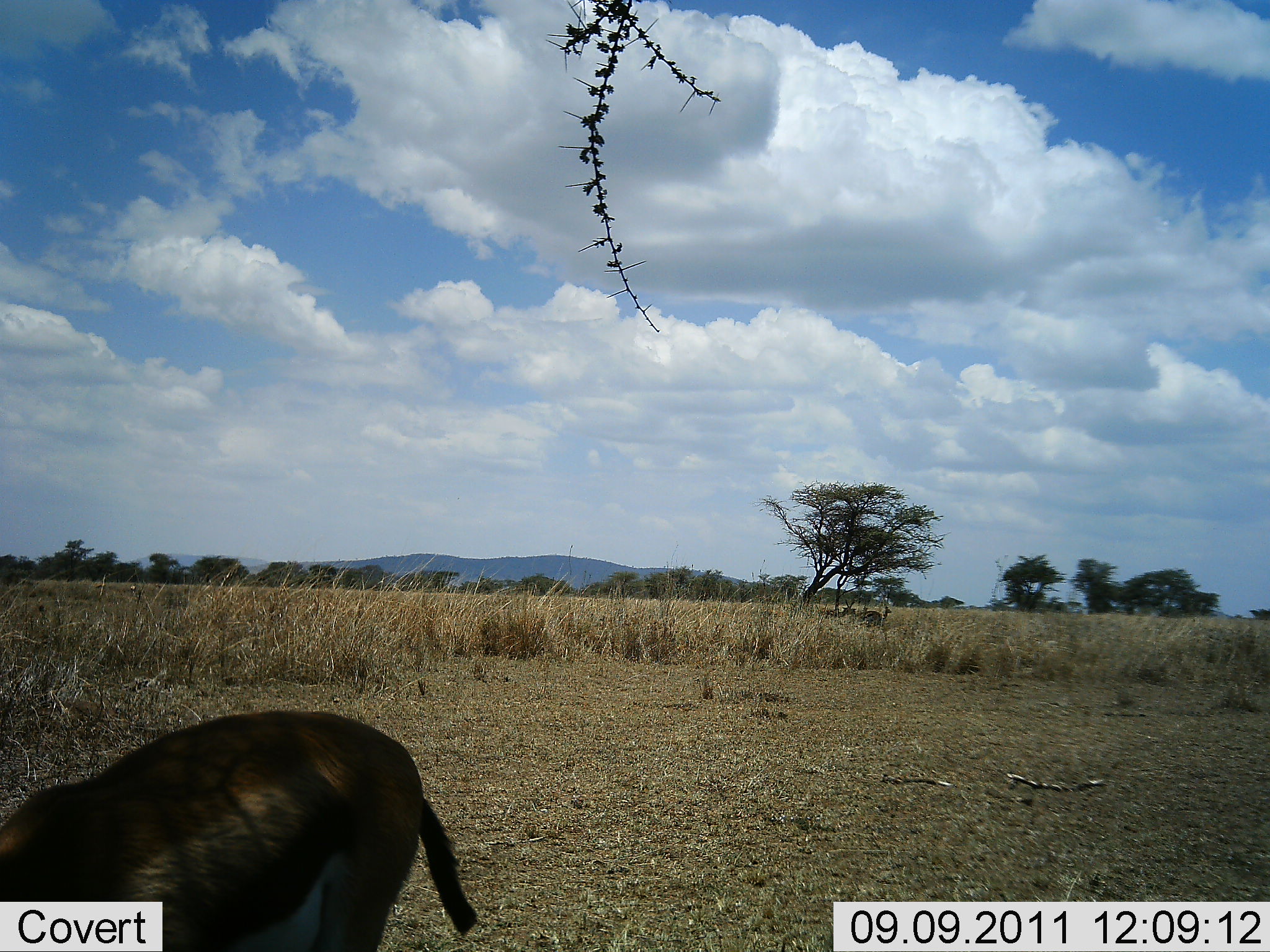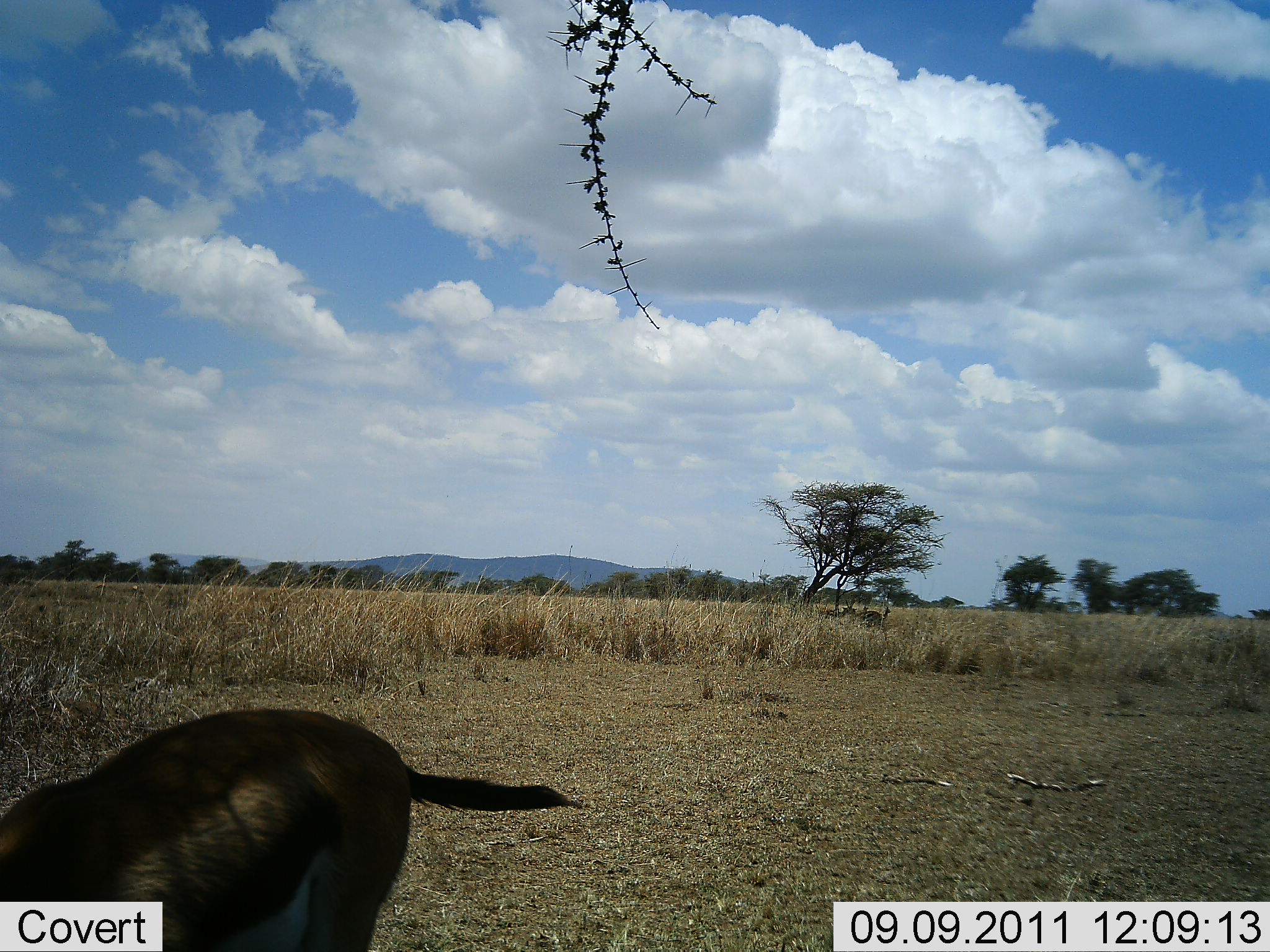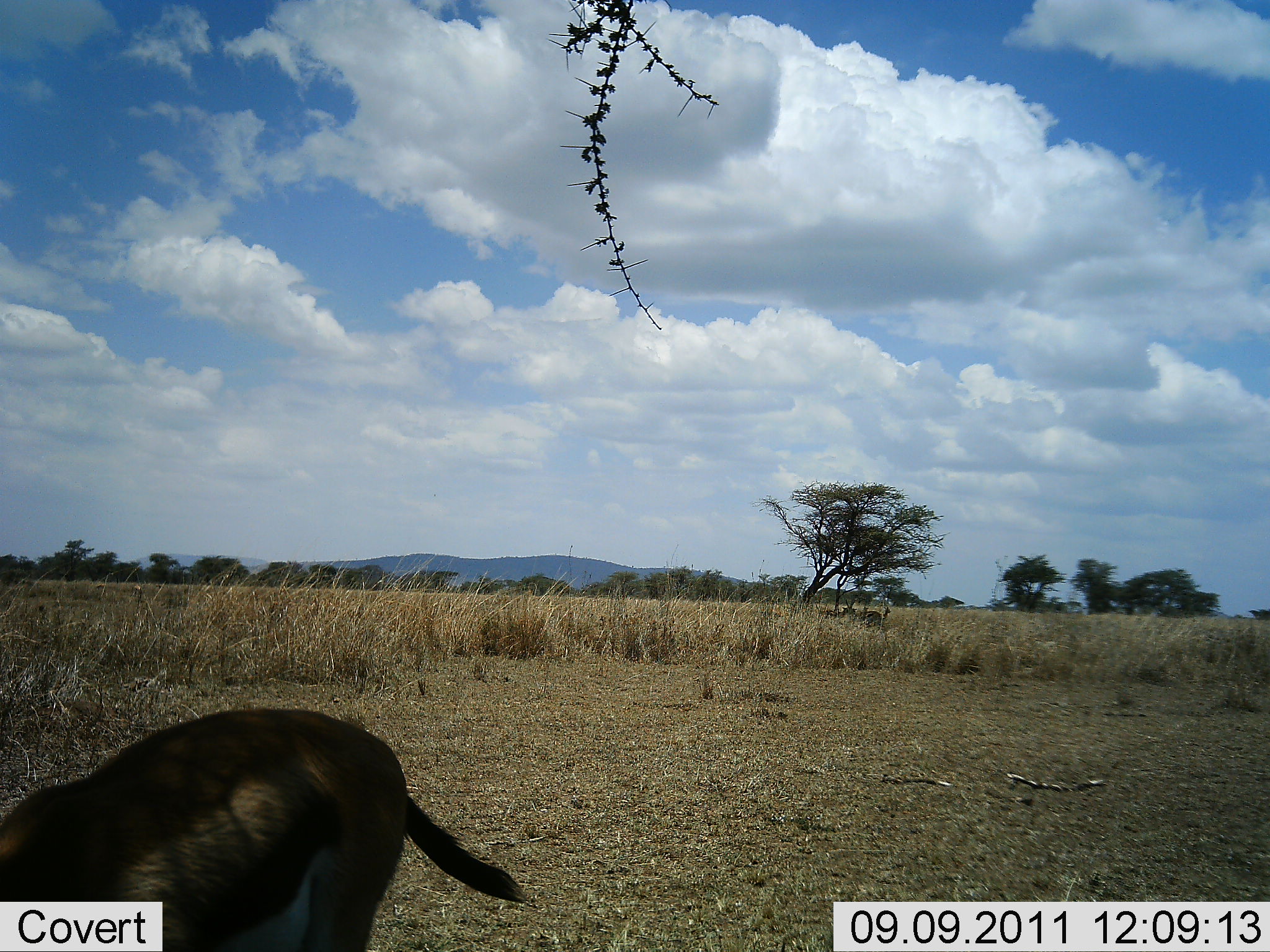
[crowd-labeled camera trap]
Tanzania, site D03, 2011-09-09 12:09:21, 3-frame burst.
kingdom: Animalia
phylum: Chordata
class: Mammalia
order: Artiodactyla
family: Bovidae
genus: Eudorcas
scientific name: Eudorcas thomsonii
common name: thomson's gazelle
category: gazellethomsons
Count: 1.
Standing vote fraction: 82%.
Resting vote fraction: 0%.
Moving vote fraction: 9%.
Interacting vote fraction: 0%.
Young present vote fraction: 0%.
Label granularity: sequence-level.